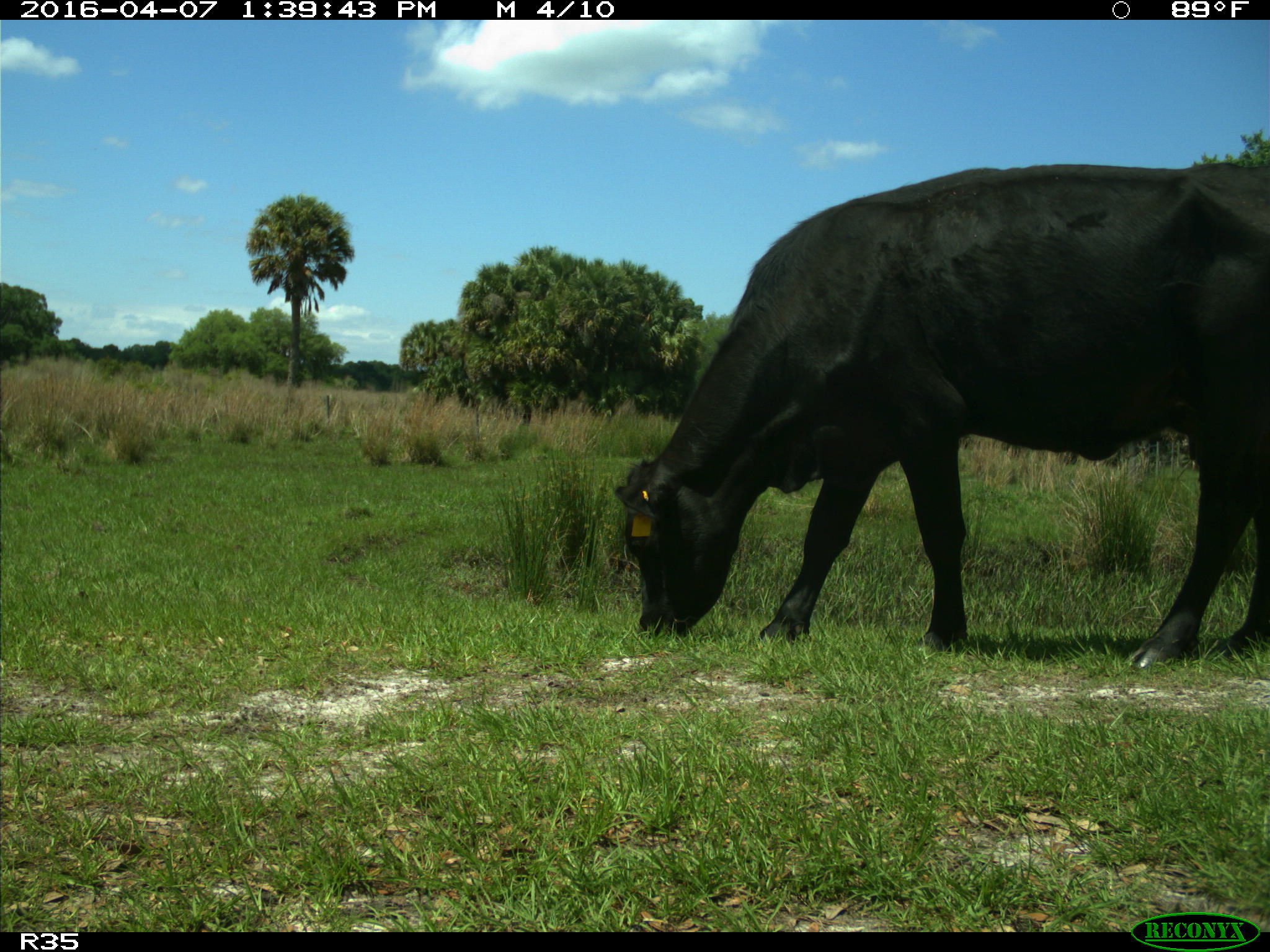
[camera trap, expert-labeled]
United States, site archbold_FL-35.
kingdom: Animalia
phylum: Chordata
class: Mammalia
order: Artiodactyla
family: Bovidae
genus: Bos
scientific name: Bos taurus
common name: domestic cow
Bos taurus (domestic cow).